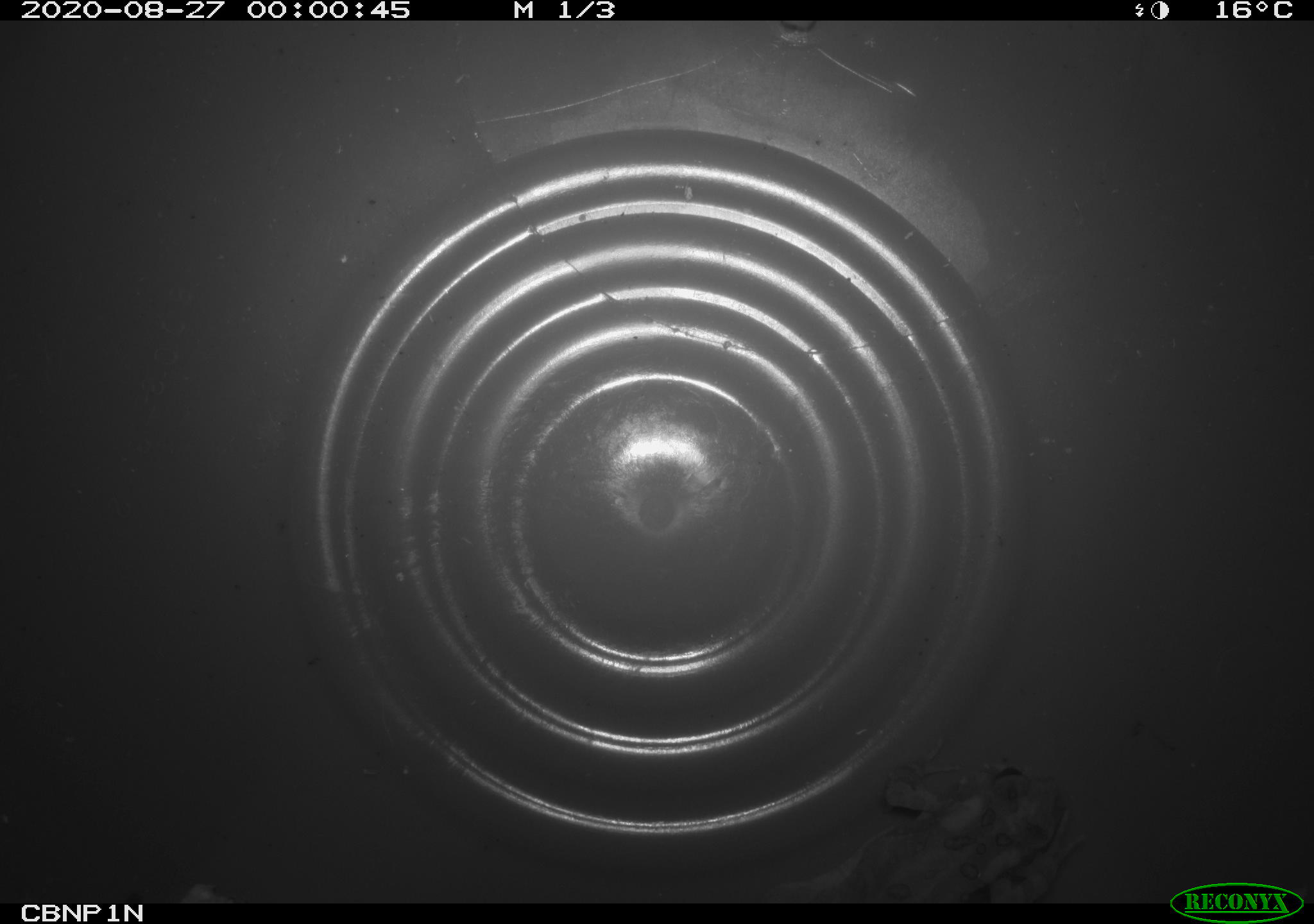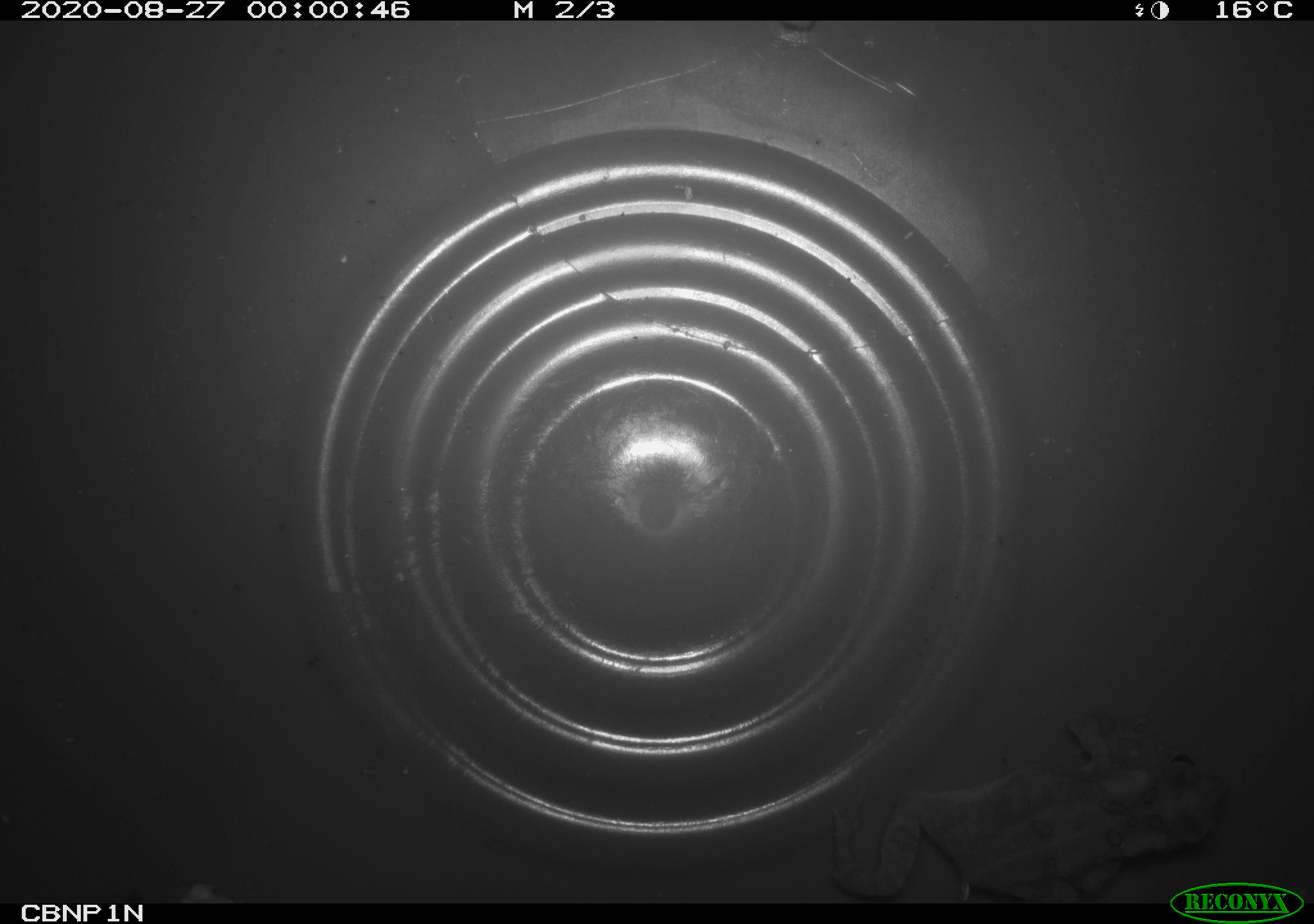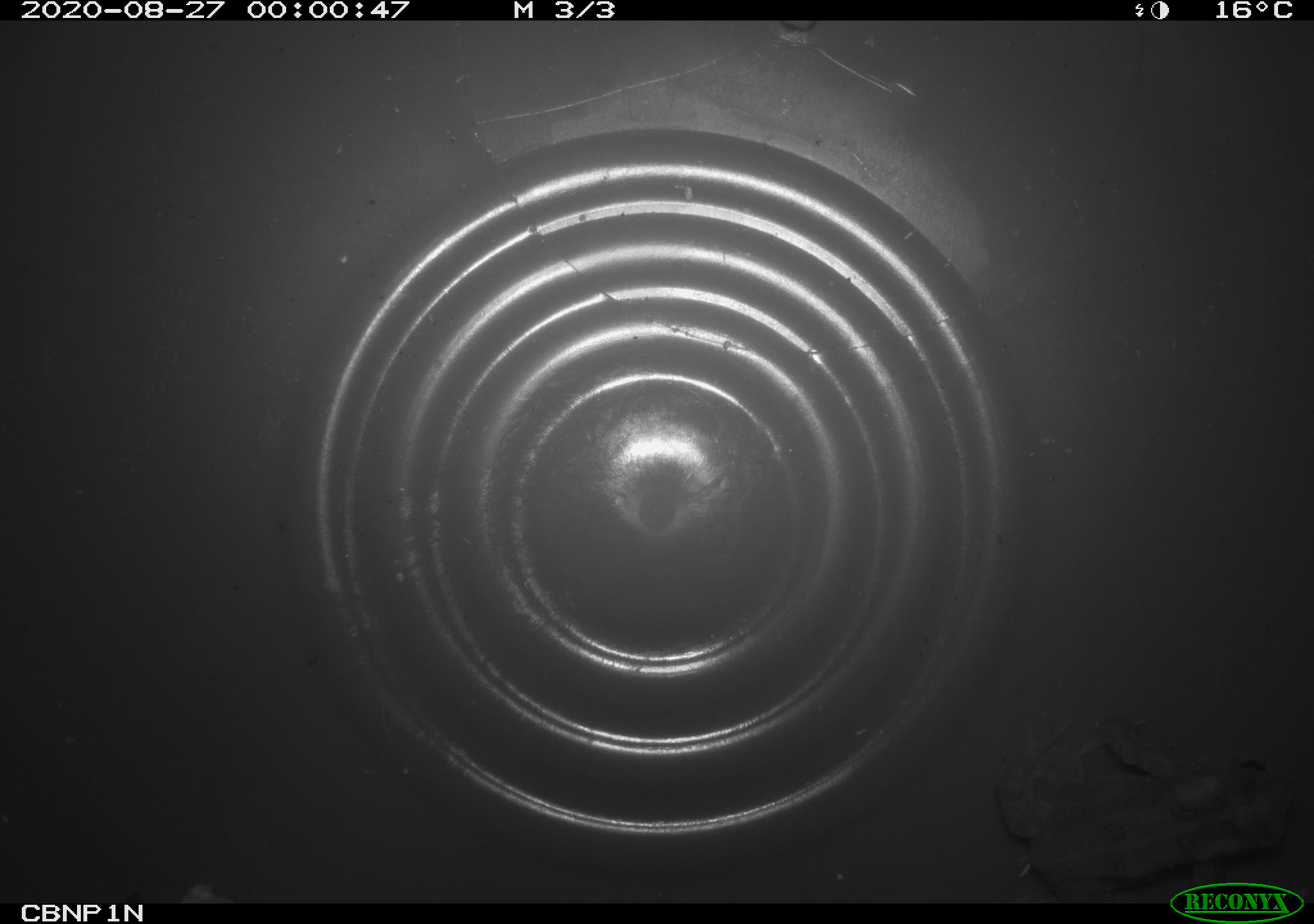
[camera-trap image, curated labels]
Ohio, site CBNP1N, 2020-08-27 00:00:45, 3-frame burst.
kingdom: Animalia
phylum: Chordata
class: Amphibia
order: Anura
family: Bufonidae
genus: Anaxyrus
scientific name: Anaxyrus americanus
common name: american toad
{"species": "american toad (Anaxyrus americanus)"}